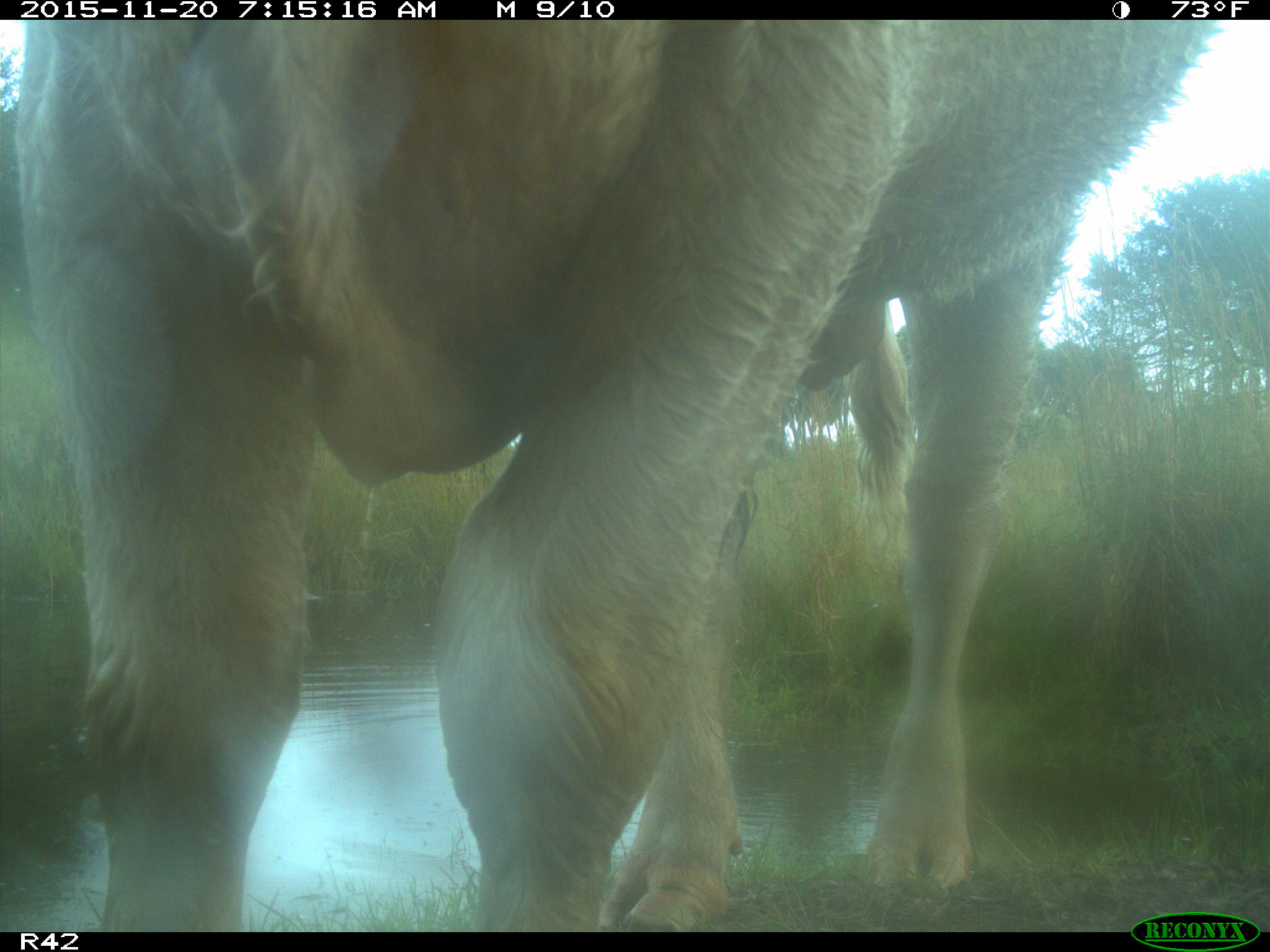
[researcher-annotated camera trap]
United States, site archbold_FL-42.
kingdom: Animalia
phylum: Chordata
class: Mammalia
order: Artiodactyla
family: Bovidae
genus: Bos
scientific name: Bos taurus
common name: domestic cow